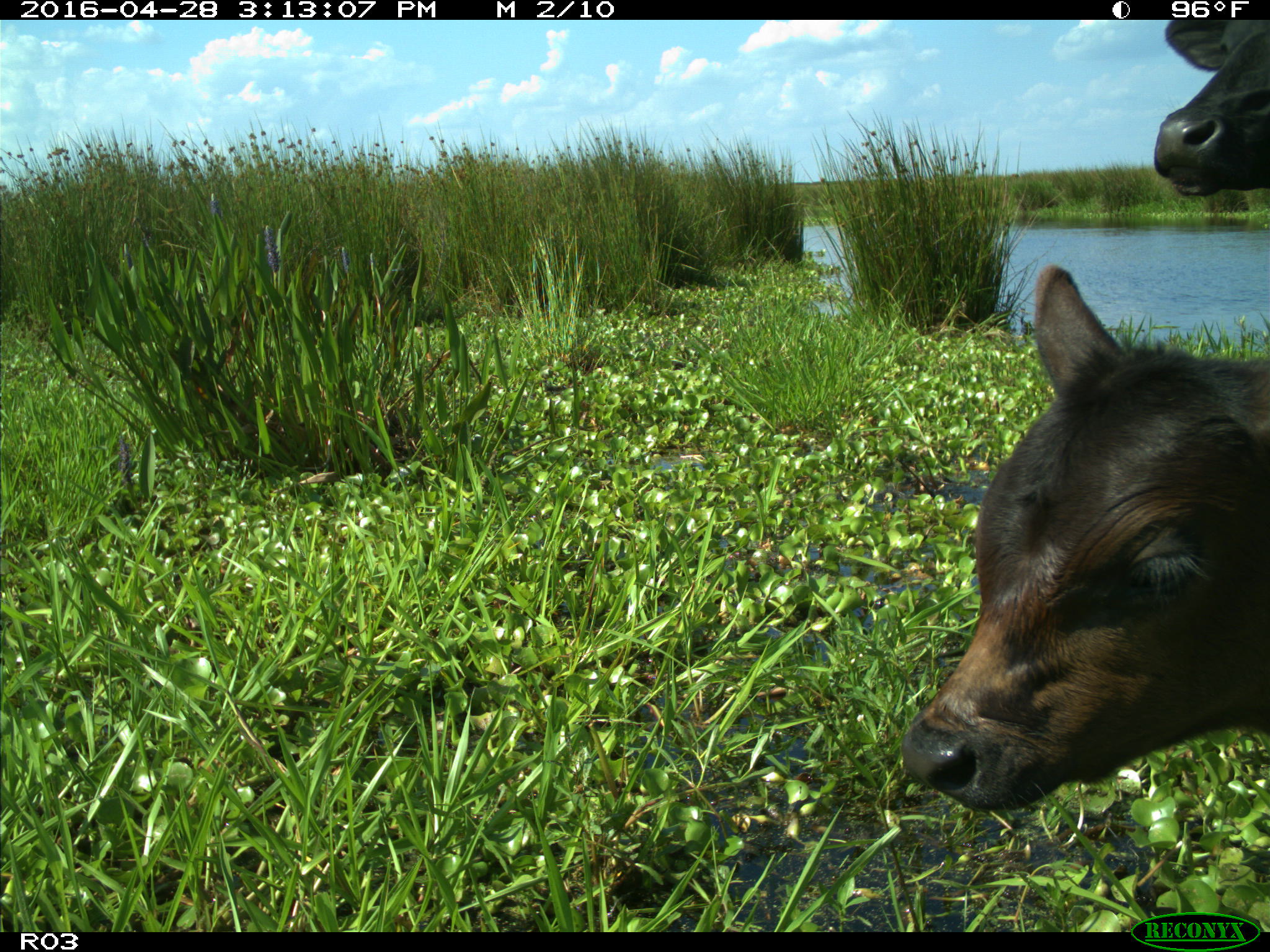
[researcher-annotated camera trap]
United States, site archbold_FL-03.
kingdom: Animalia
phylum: Chordata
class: Mammalia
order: Artiodactyla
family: Bovidae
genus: Bos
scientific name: Bos taurus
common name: domestic cow